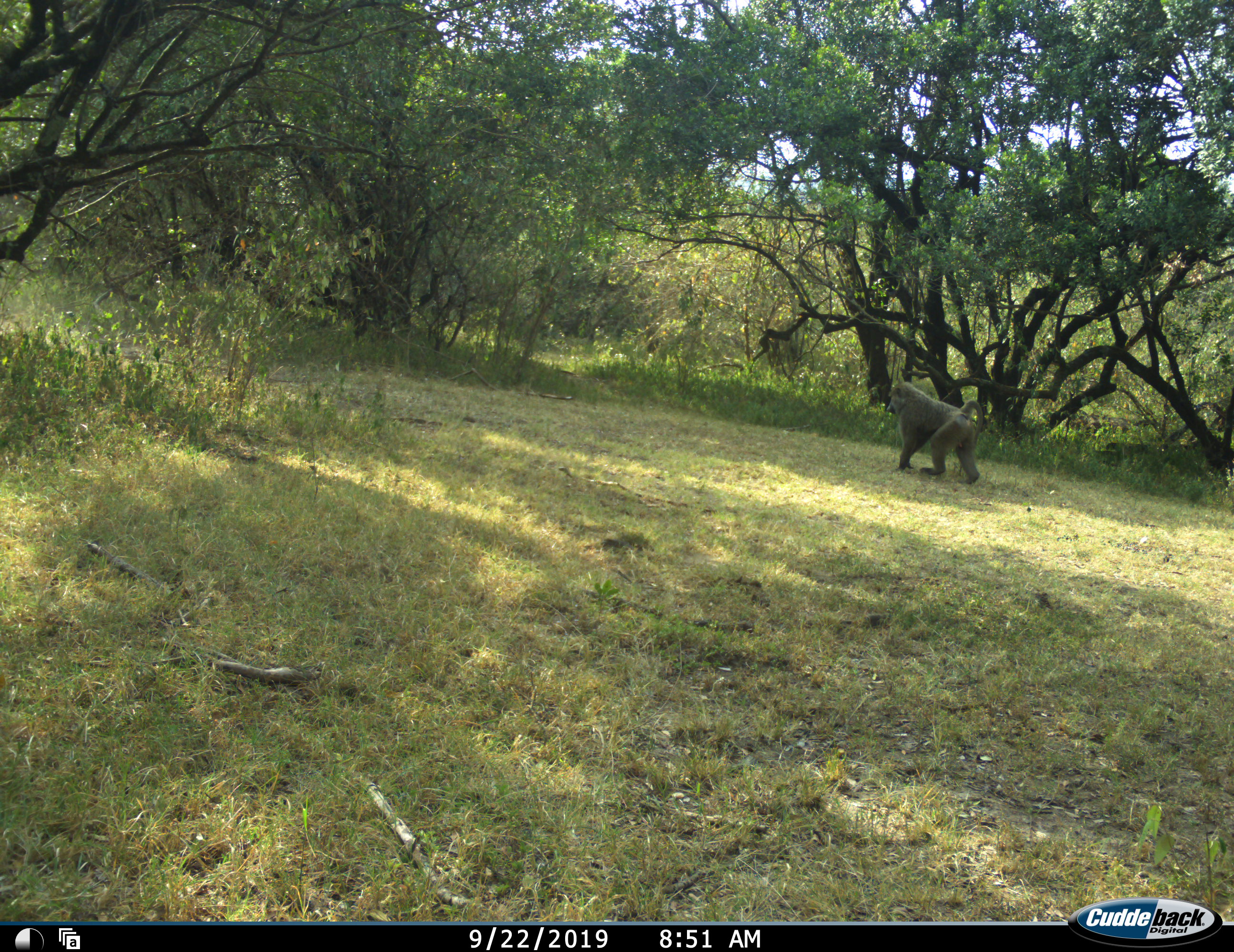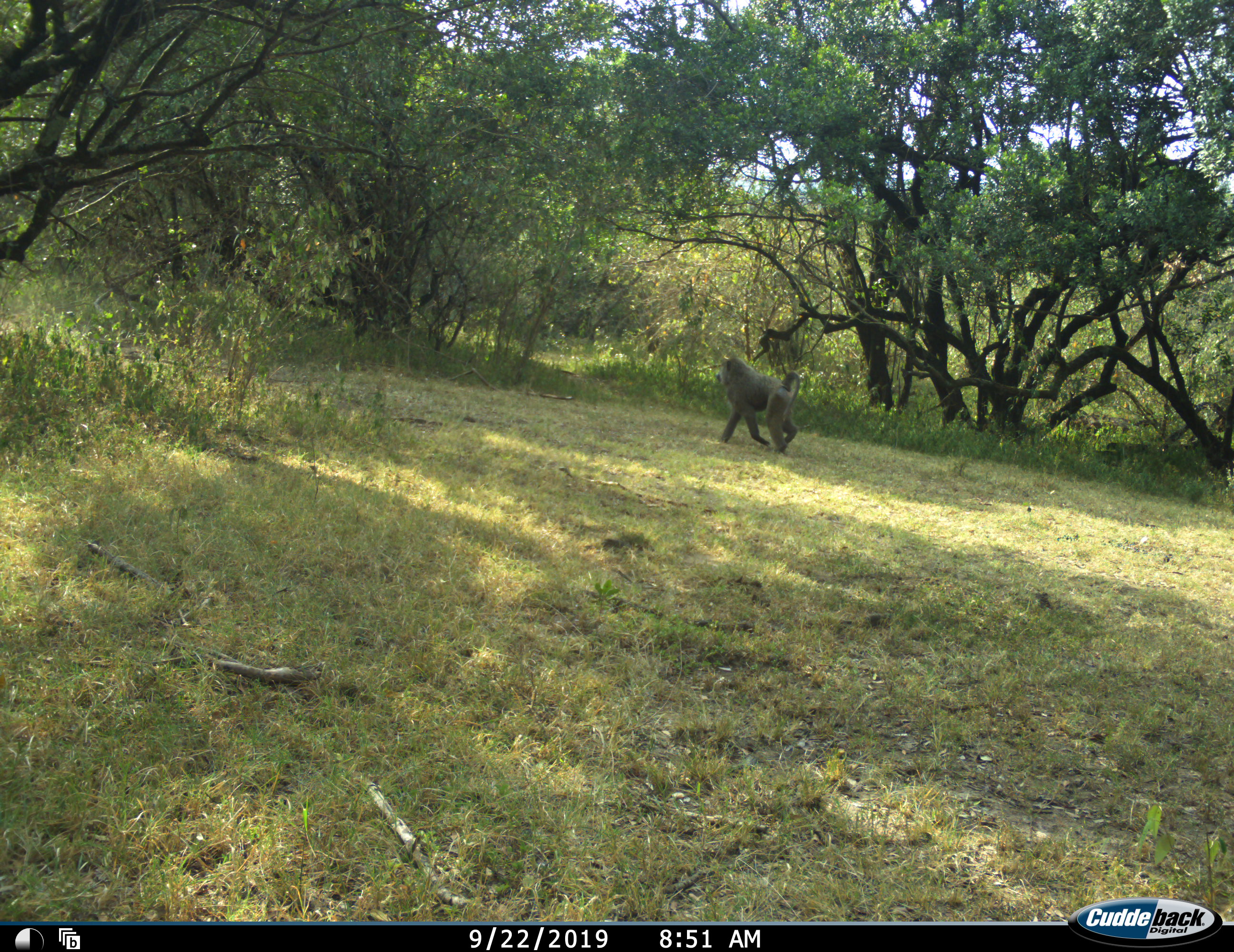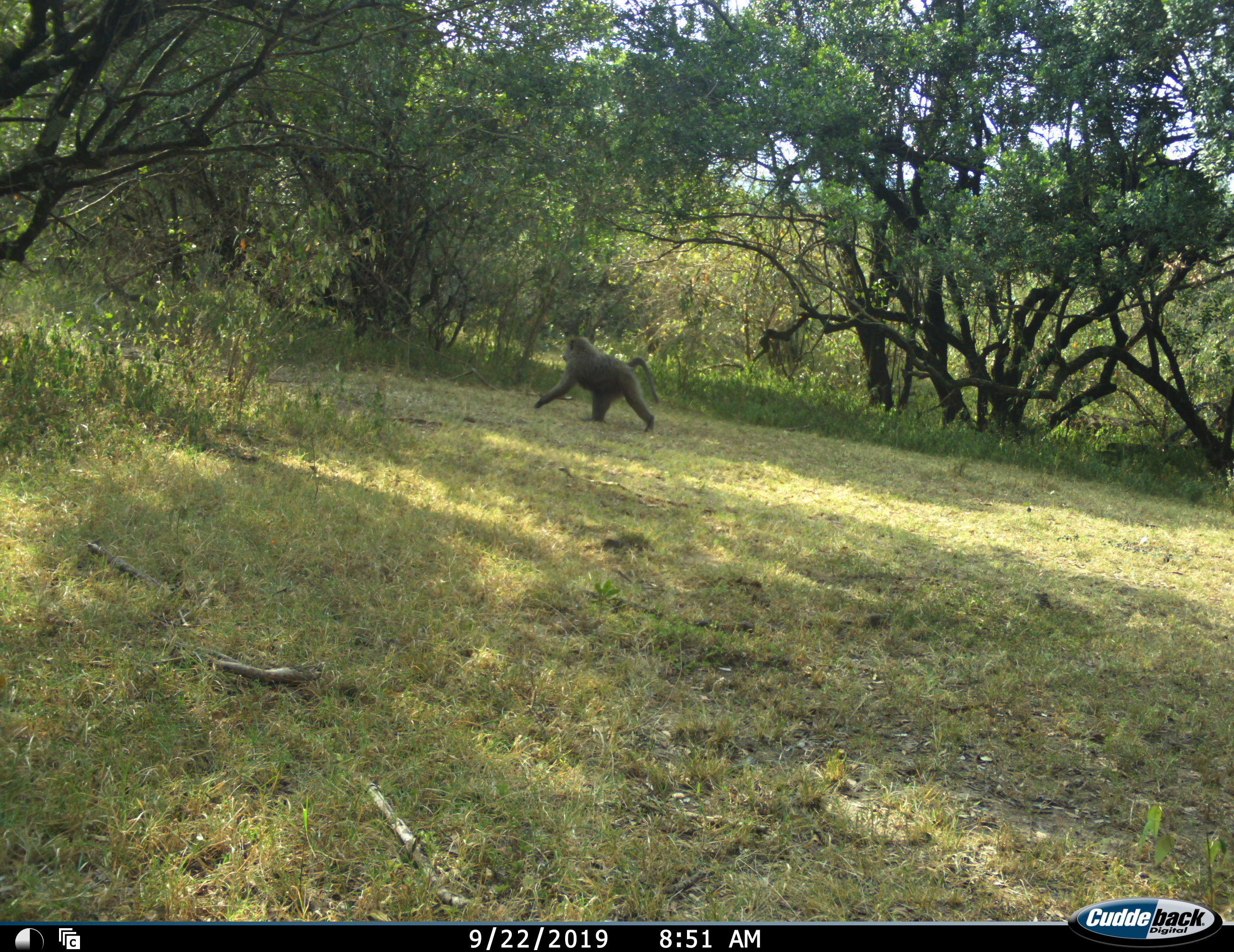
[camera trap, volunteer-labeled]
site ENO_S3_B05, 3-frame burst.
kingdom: Animalia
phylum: Chordata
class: Mammalia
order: Primates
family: Cercopithecidae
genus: Papio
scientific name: Papio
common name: baboon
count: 1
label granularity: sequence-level